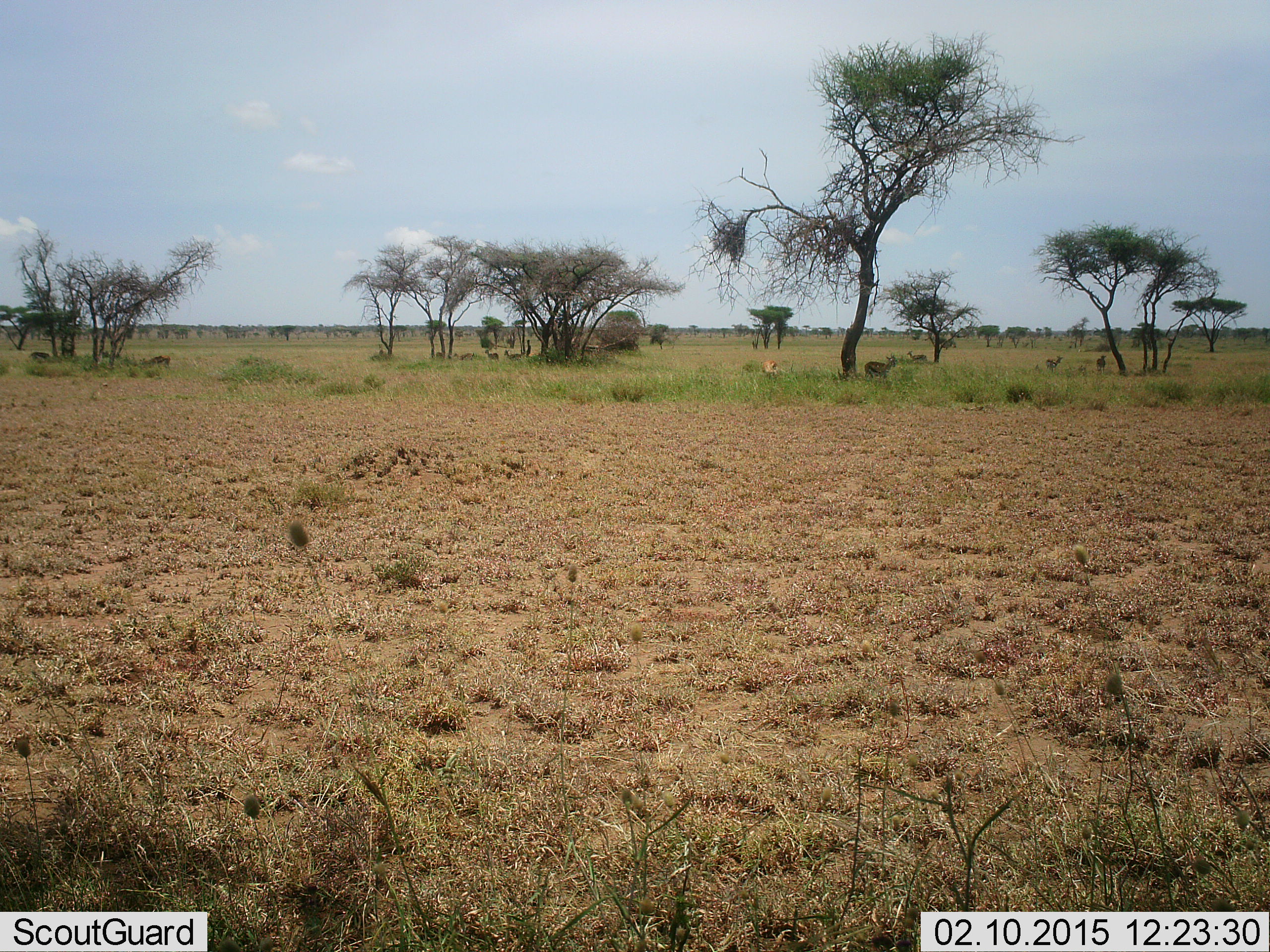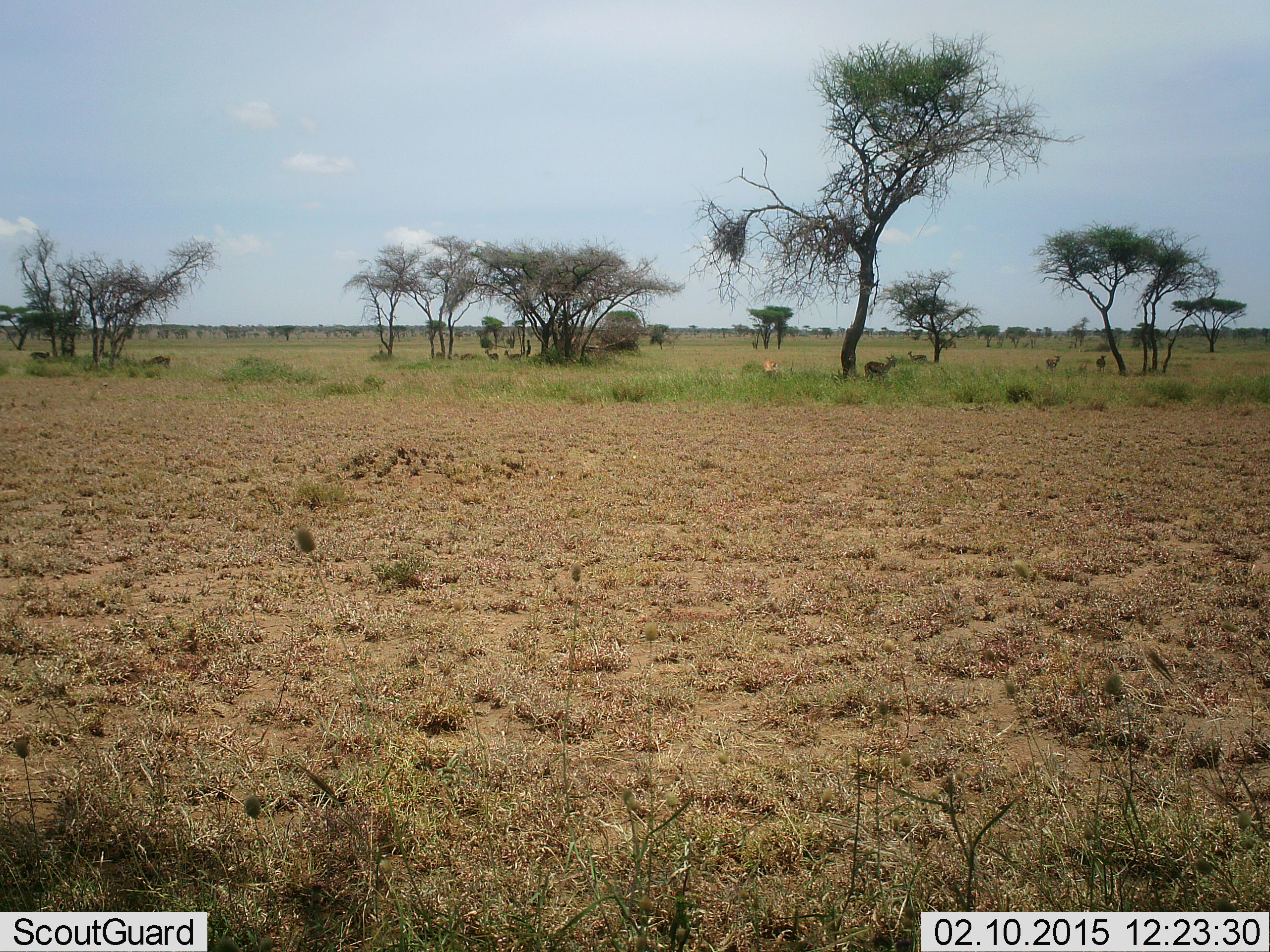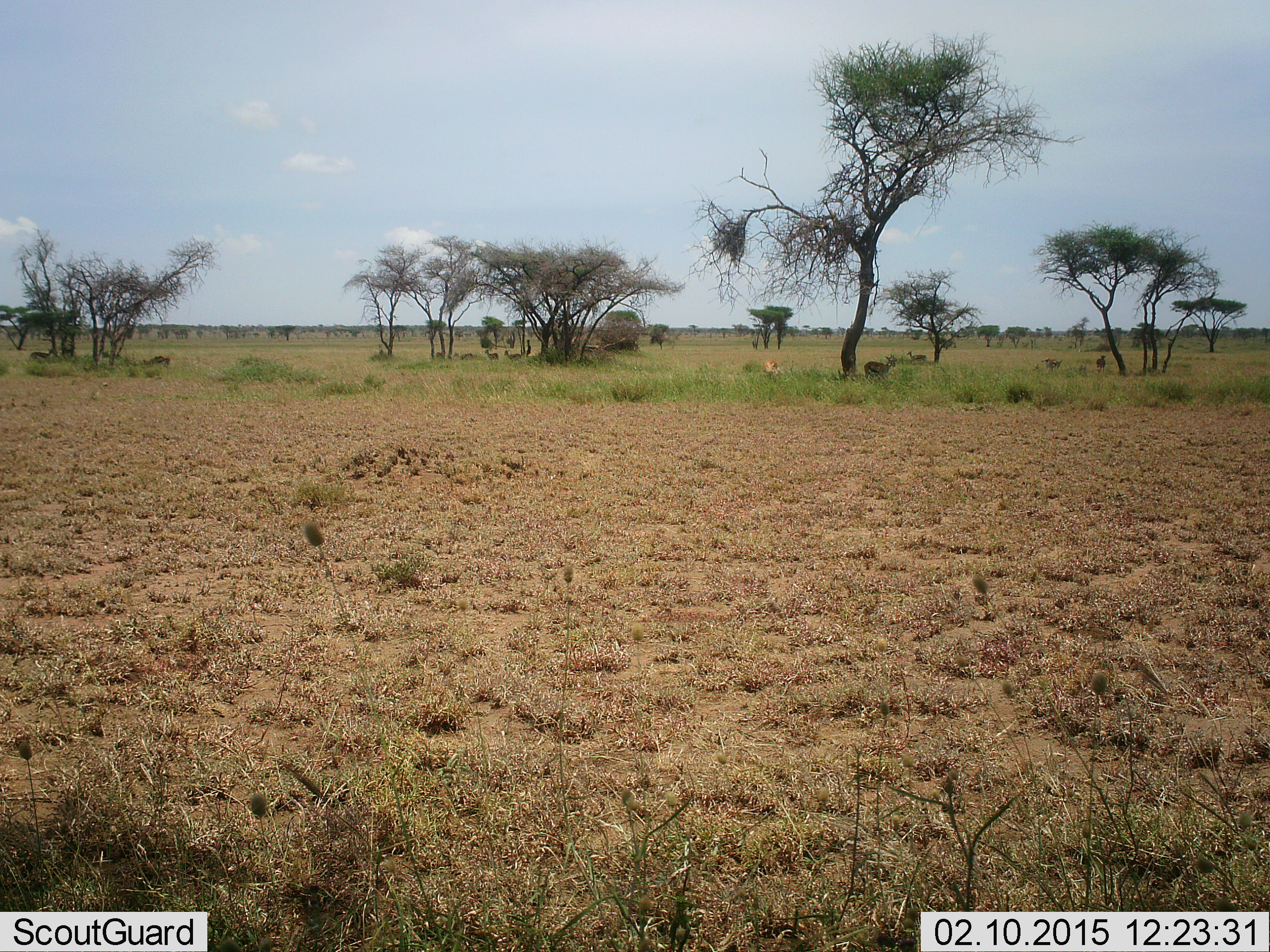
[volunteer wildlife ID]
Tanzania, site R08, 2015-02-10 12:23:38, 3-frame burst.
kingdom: Animalia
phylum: Chordata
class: Mammalia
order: Artiodactyla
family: Bovidae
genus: Eudorcas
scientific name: Eudorcas thomsonii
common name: thomson's gazelle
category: gazellethomsons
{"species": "gazellethomsons (thomson's gazelle) (Eudorcas thomsonii)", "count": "9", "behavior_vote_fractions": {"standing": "90%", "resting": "0%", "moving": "0%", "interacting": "0%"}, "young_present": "0%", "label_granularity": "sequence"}